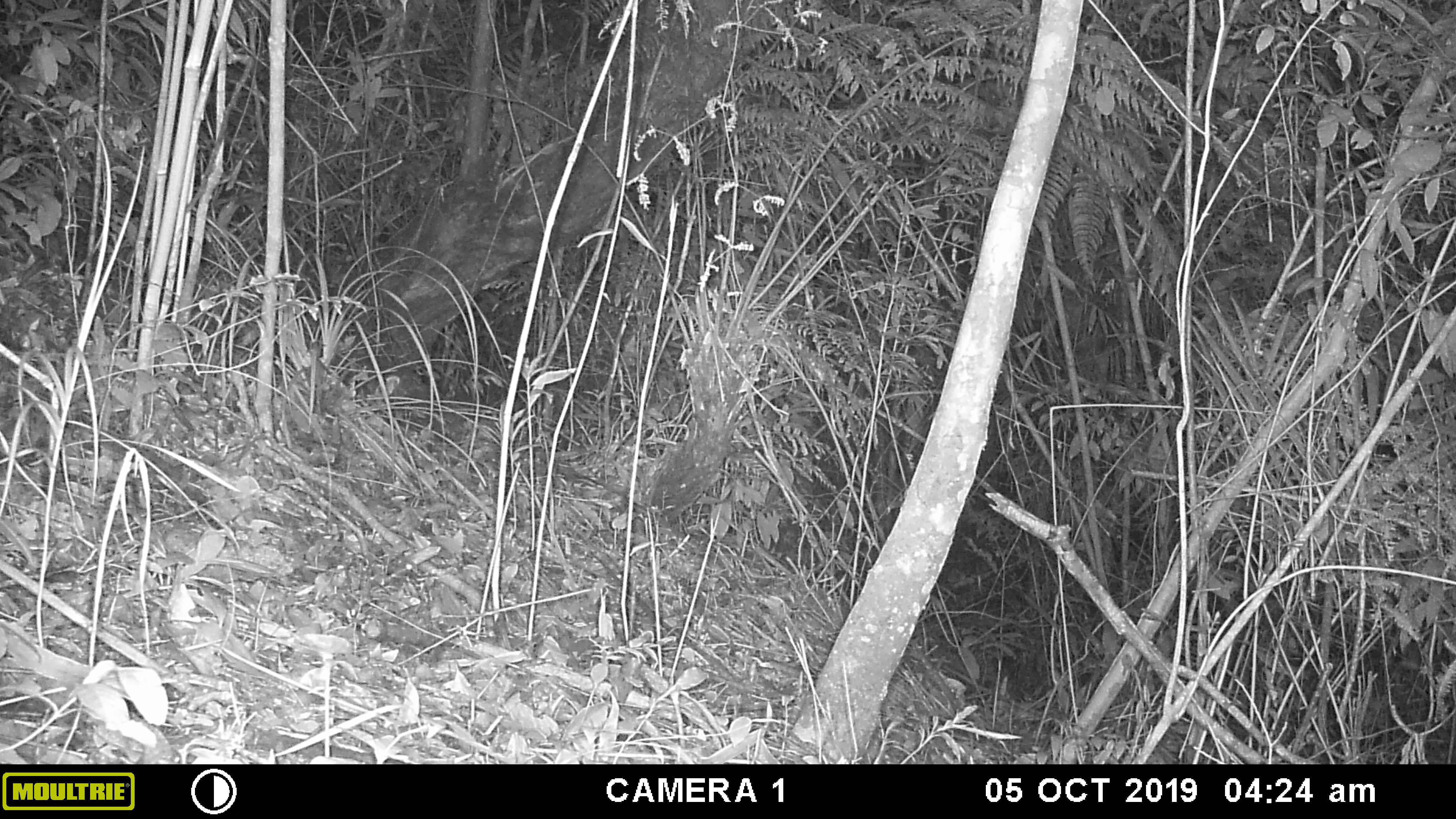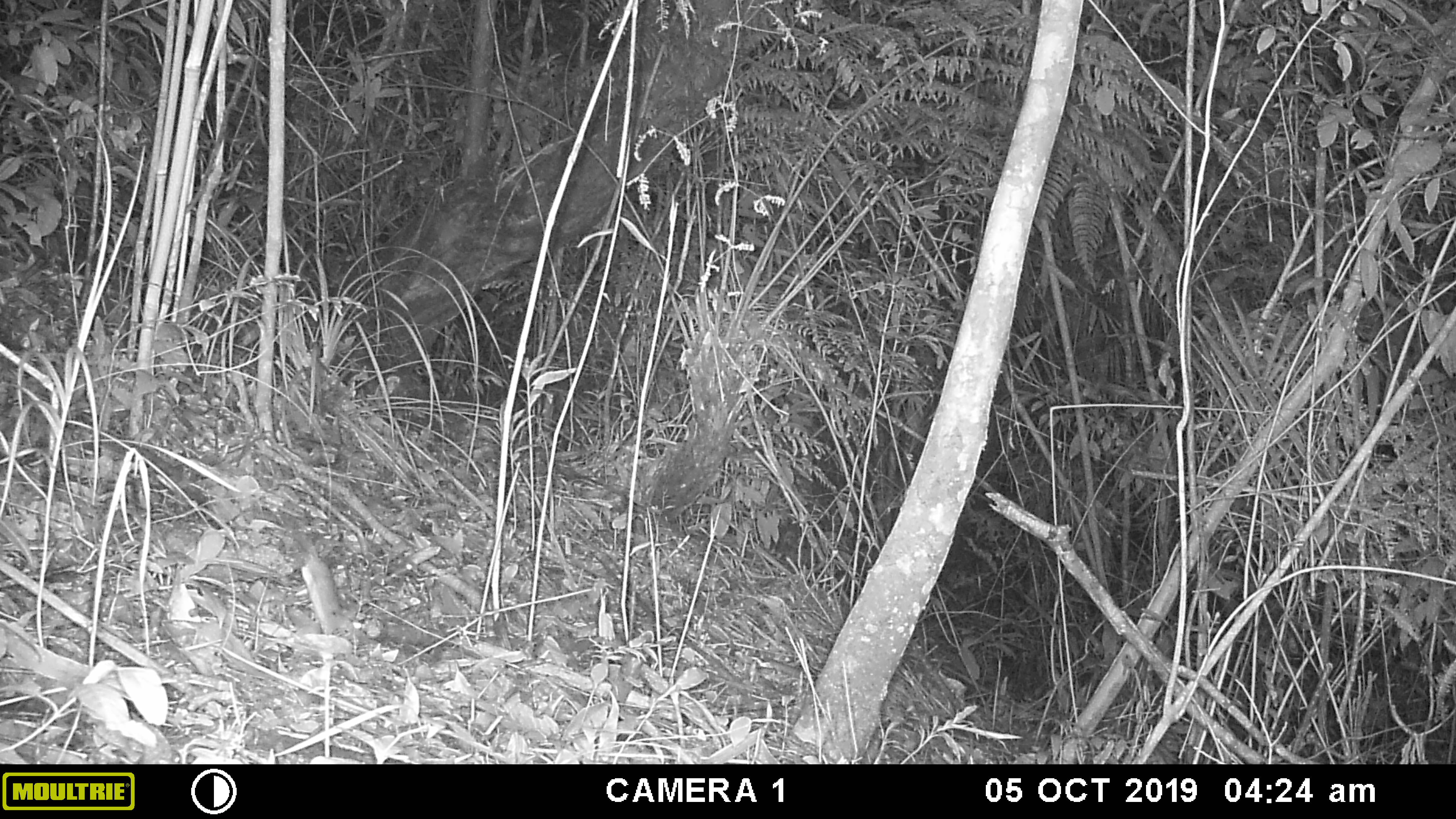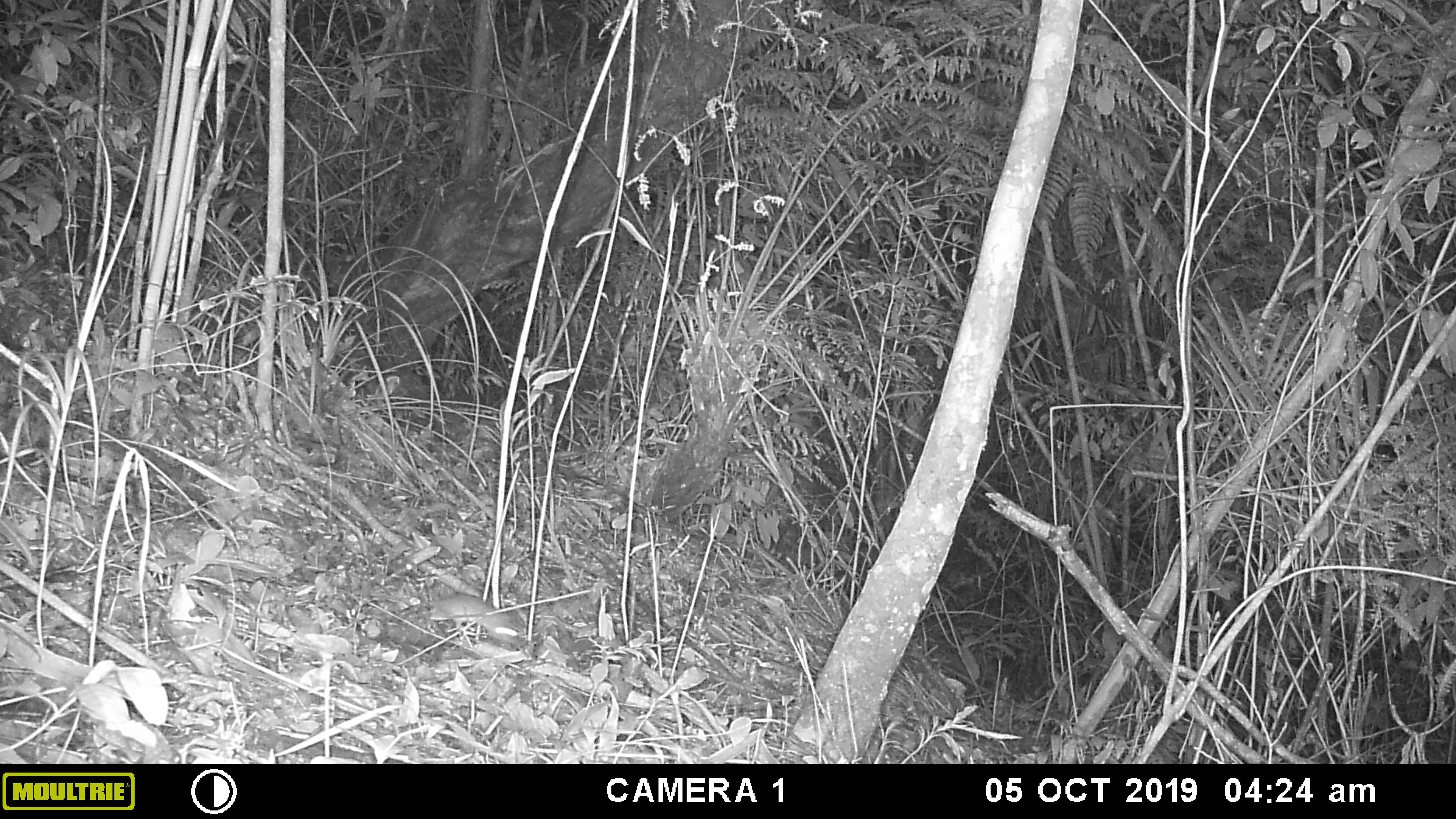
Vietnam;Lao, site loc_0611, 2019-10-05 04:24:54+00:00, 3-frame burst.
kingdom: Animalia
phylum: Chordata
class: Mammalia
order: Rodentia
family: Muridae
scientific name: Muridae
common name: old-world mice and rats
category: unidentified murid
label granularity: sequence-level